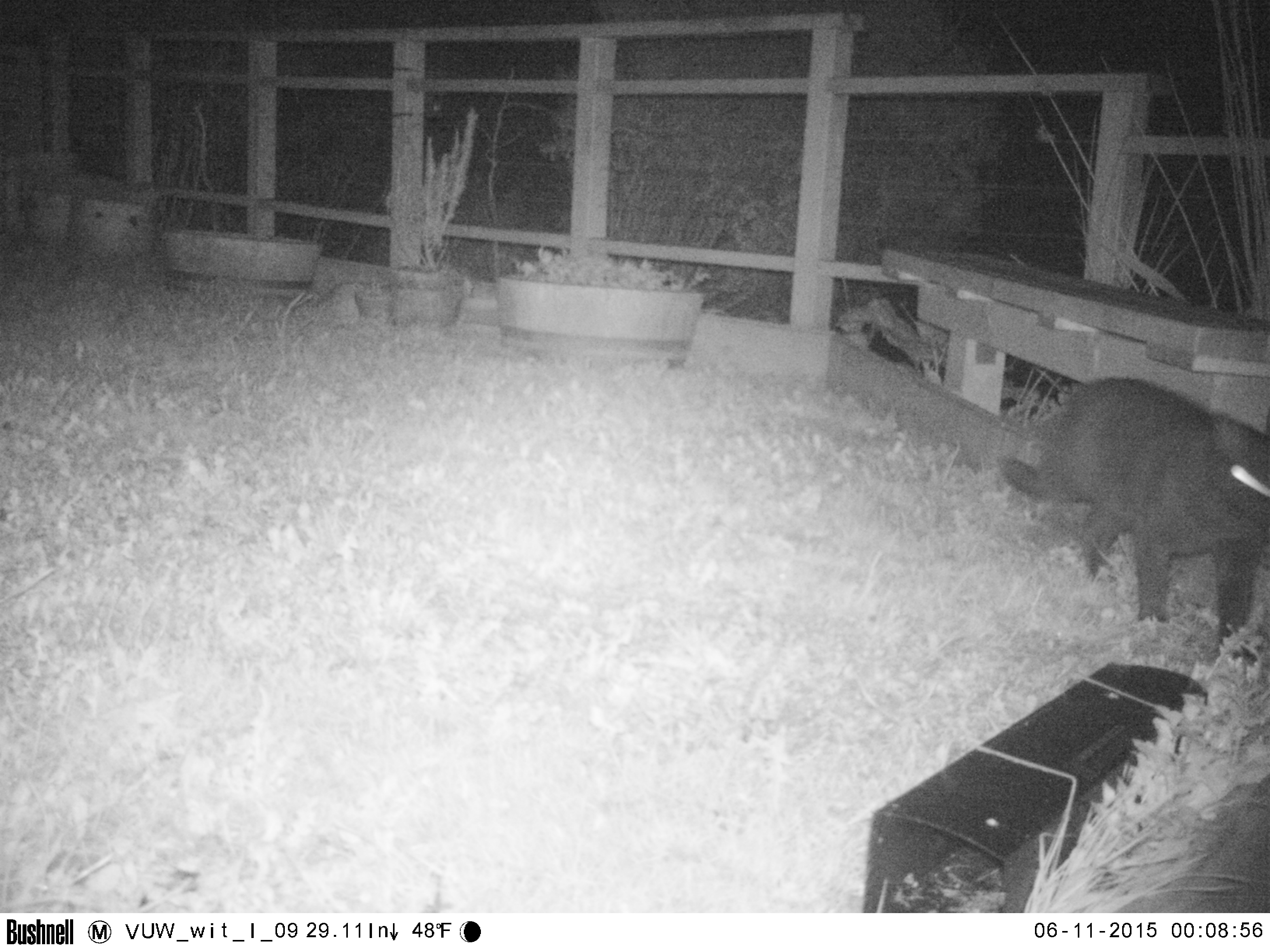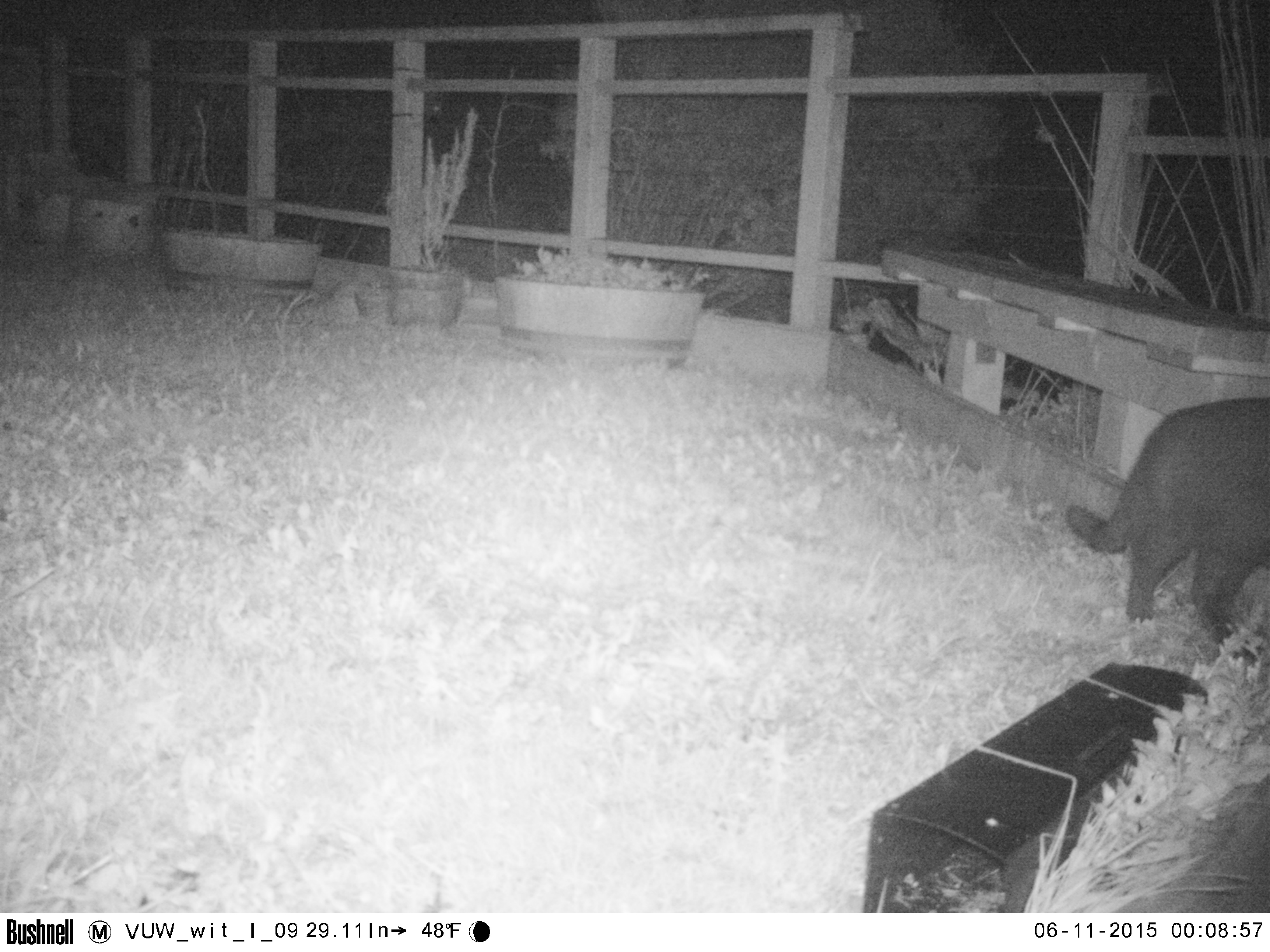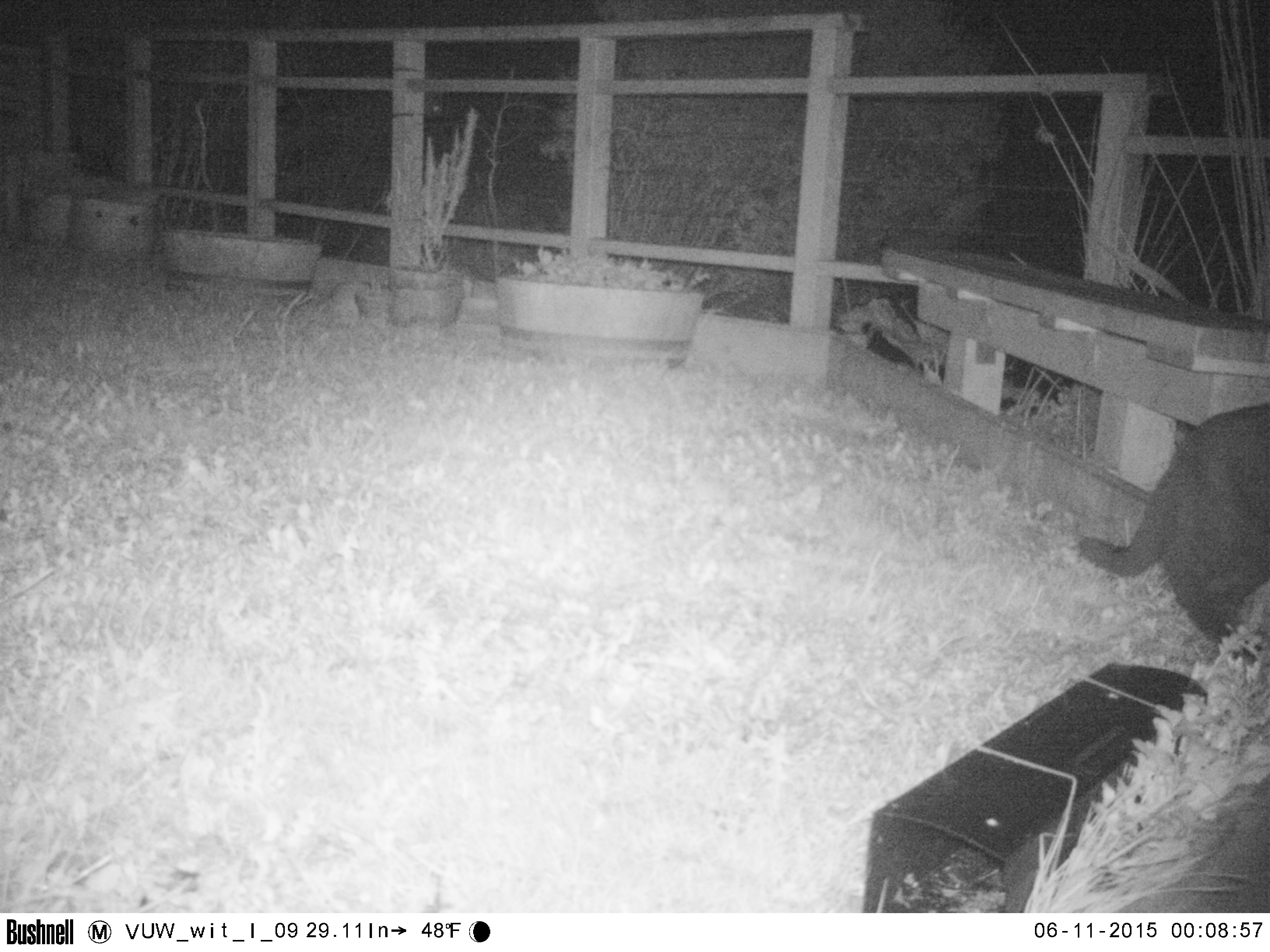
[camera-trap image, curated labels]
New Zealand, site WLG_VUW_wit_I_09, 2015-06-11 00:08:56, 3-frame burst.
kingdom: Animalia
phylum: Chordata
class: Mammalia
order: Carnivora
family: Felidae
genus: Felis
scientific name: Felis catus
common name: domestic cat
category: cat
Cat (domestic cat) (Felis catus).